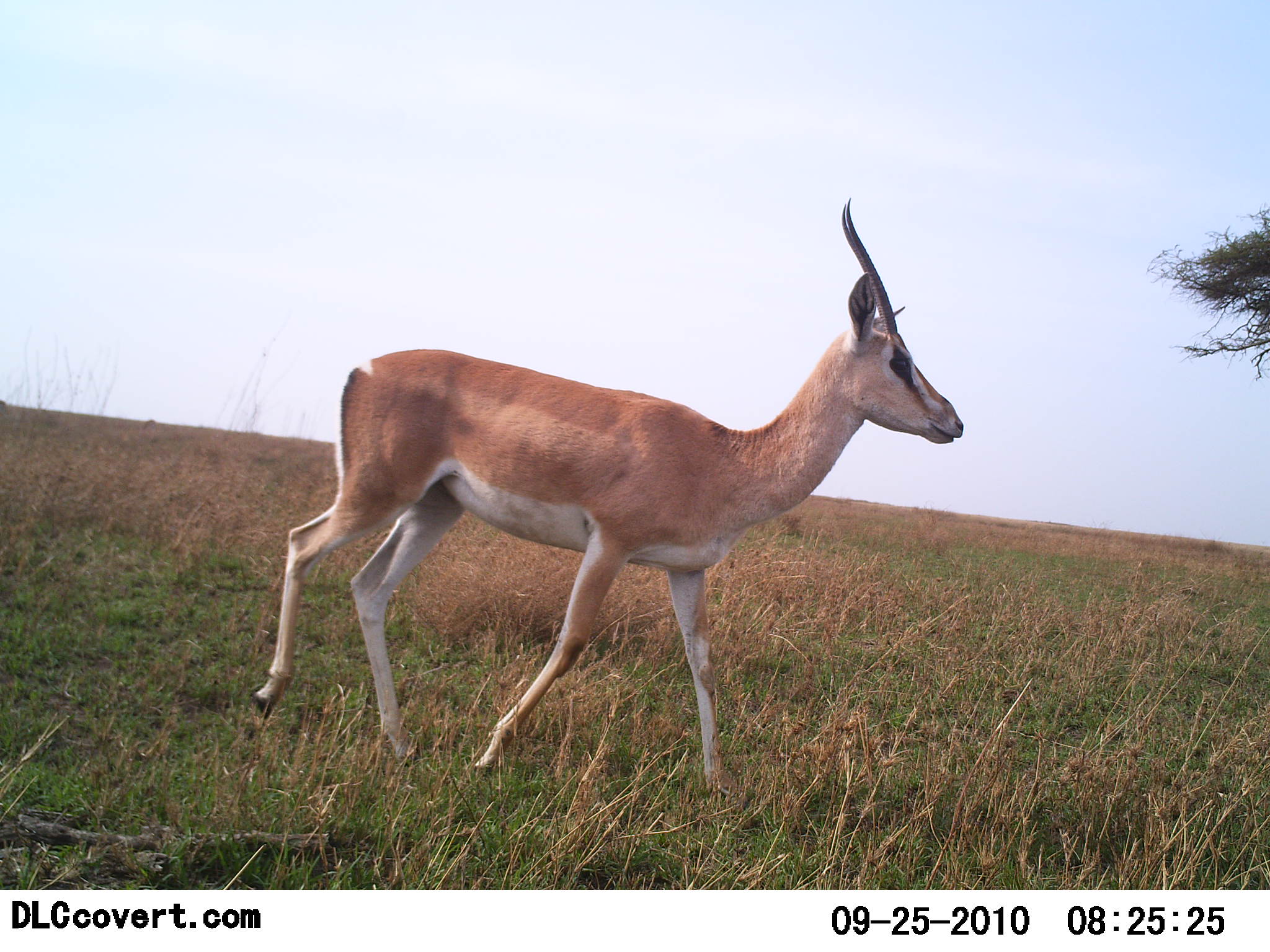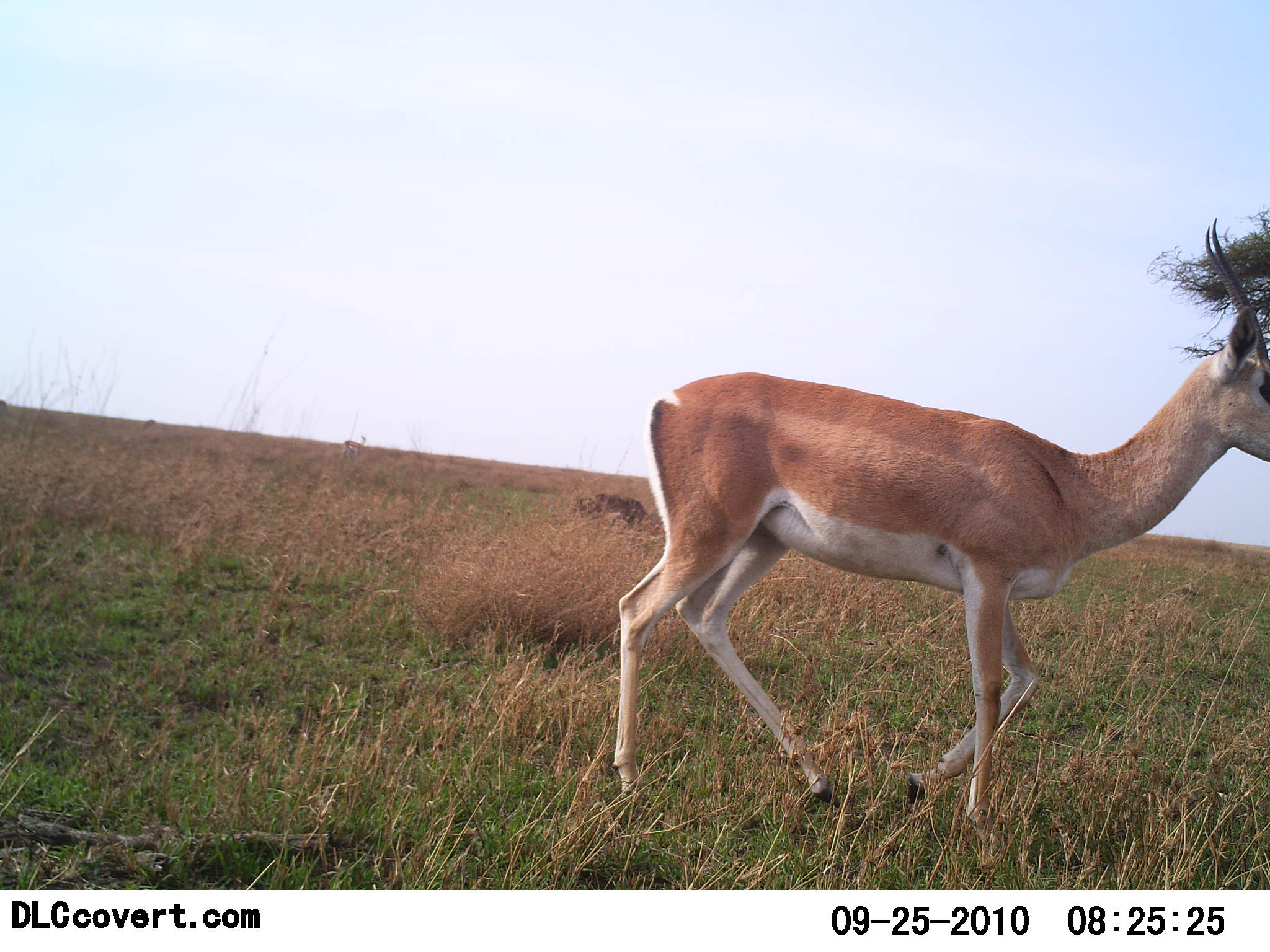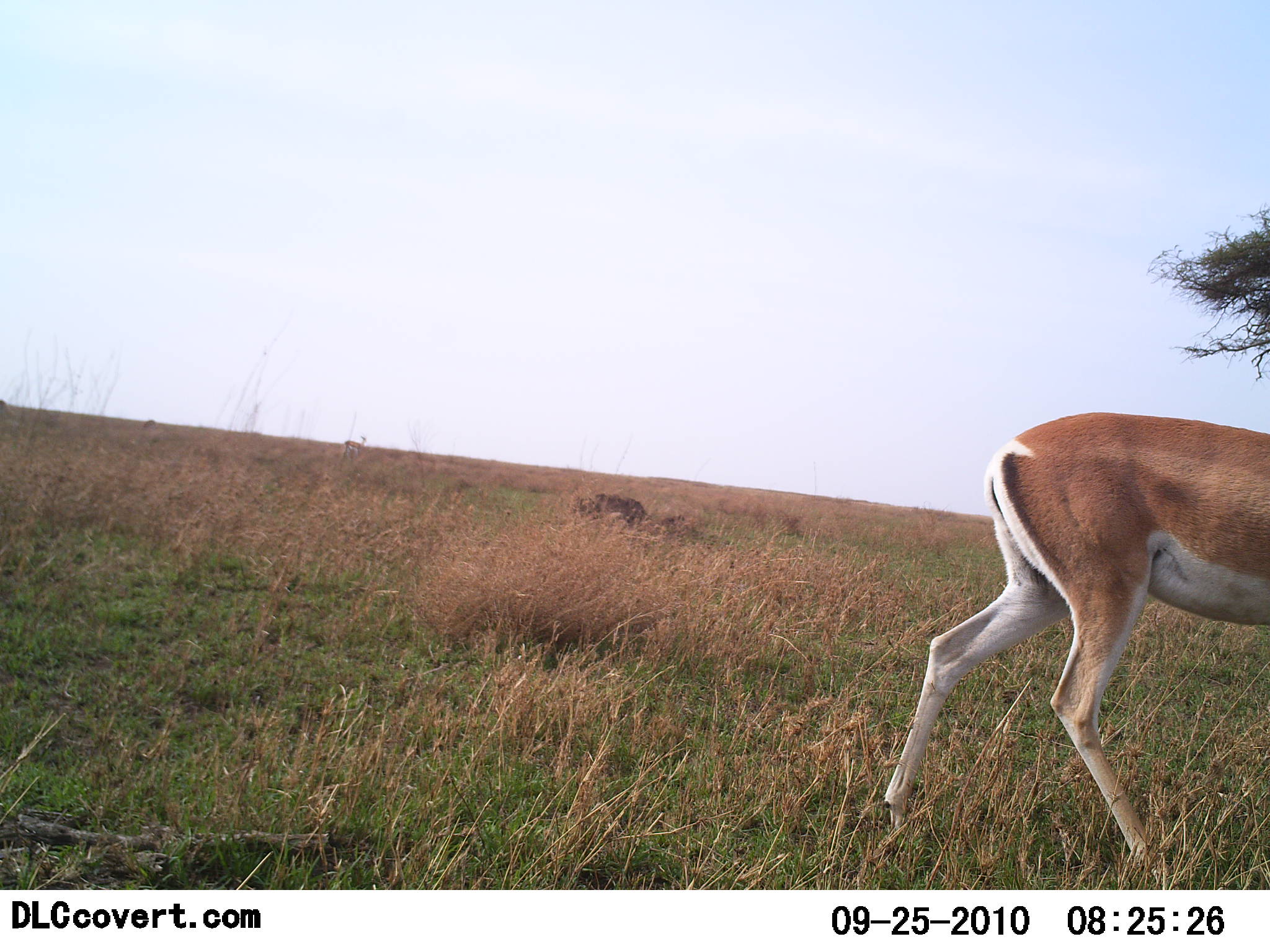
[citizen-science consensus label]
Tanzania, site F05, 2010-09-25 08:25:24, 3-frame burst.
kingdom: Animalia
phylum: Chordata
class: Mammalia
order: Artiodactyla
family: Bovidae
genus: Nanger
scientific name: Nanger granti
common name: grant's gazelle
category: gazellegrants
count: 1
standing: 7%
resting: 0%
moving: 100%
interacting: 0%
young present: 0%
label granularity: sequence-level